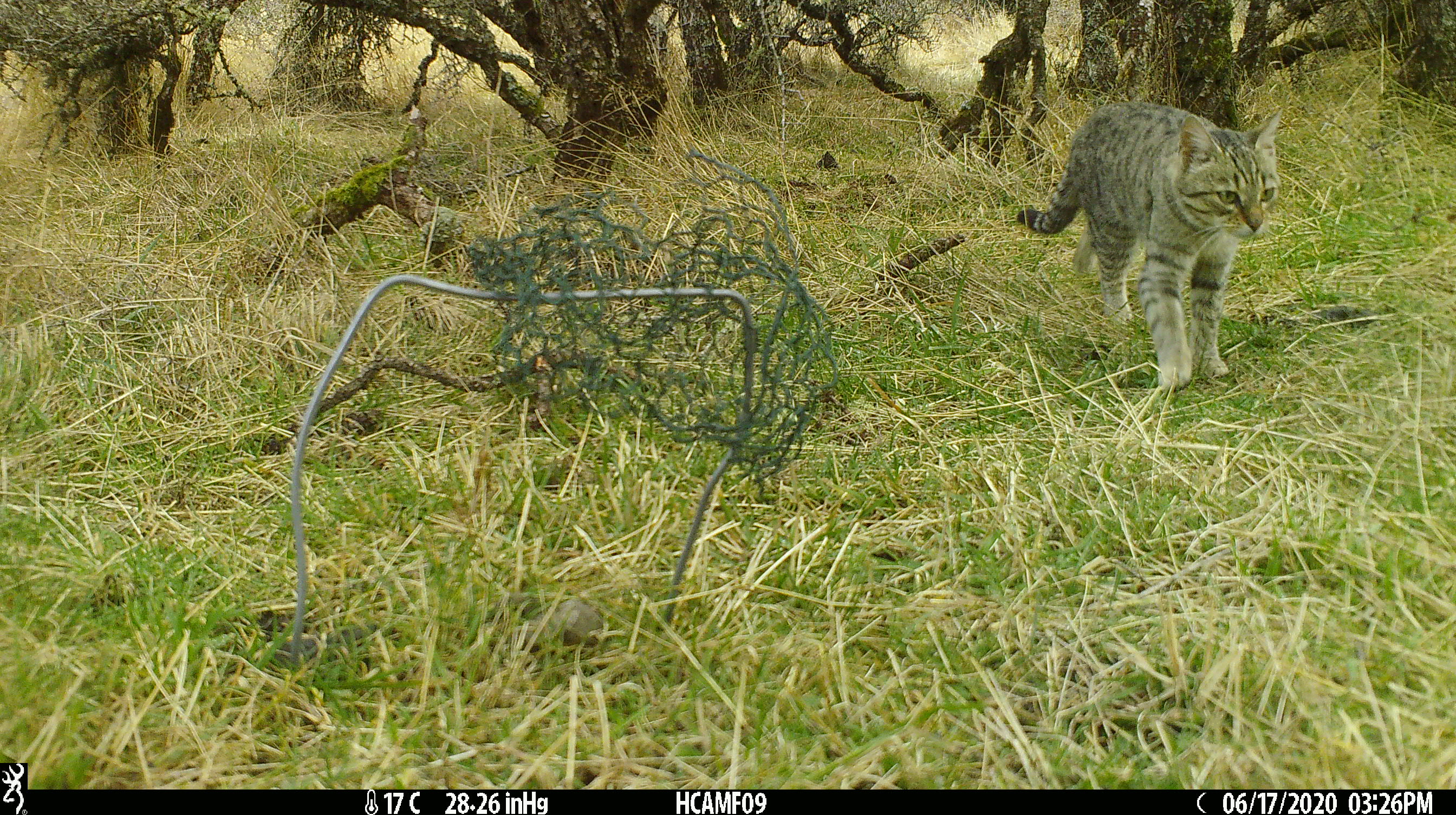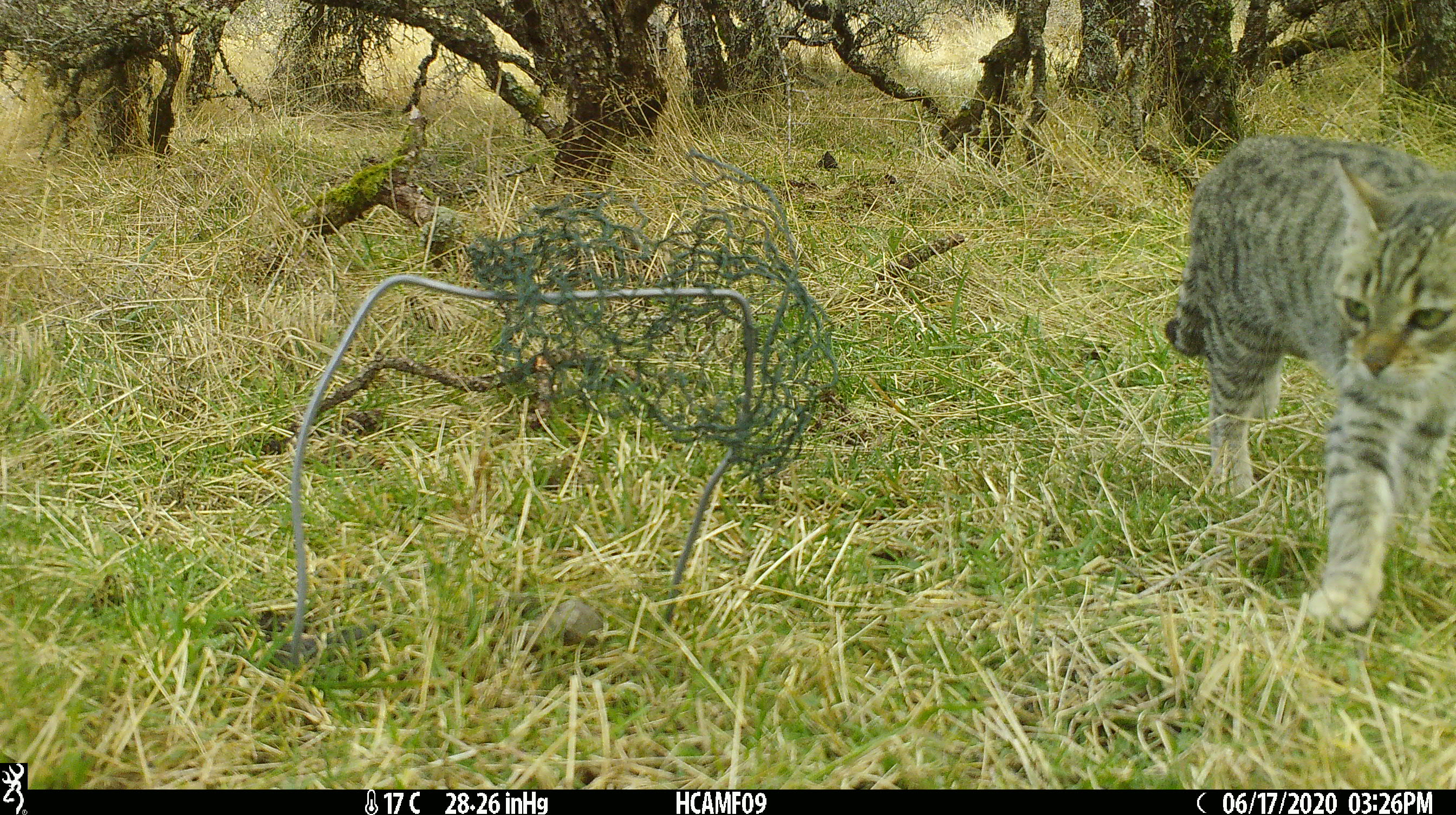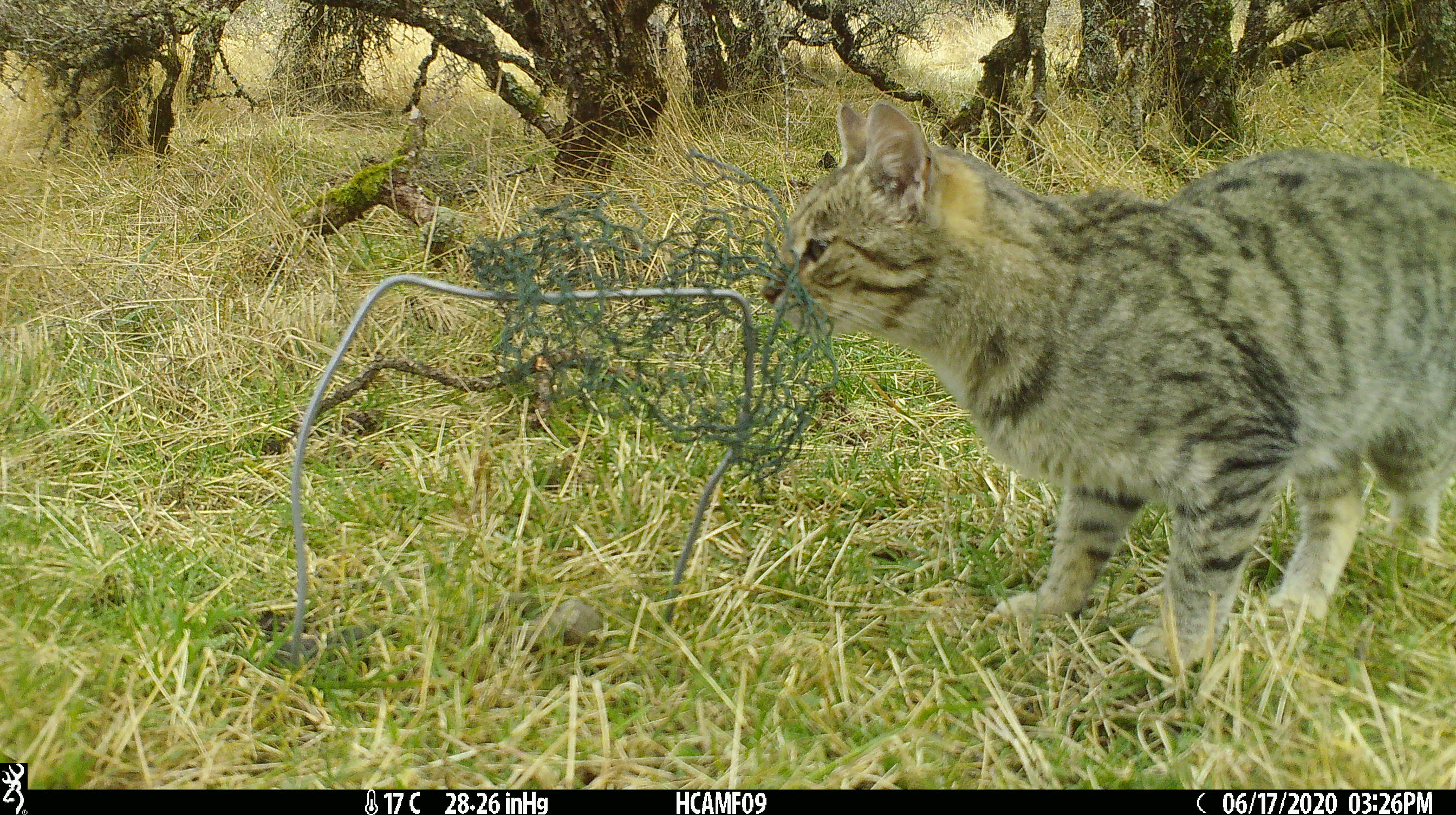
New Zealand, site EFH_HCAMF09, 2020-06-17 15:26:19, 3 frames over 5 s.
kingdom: Animalia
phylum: Chordata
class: Mammalia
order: Carnivora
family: Felidae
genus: Felis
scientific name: Felis catus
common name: domestic cat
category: cat